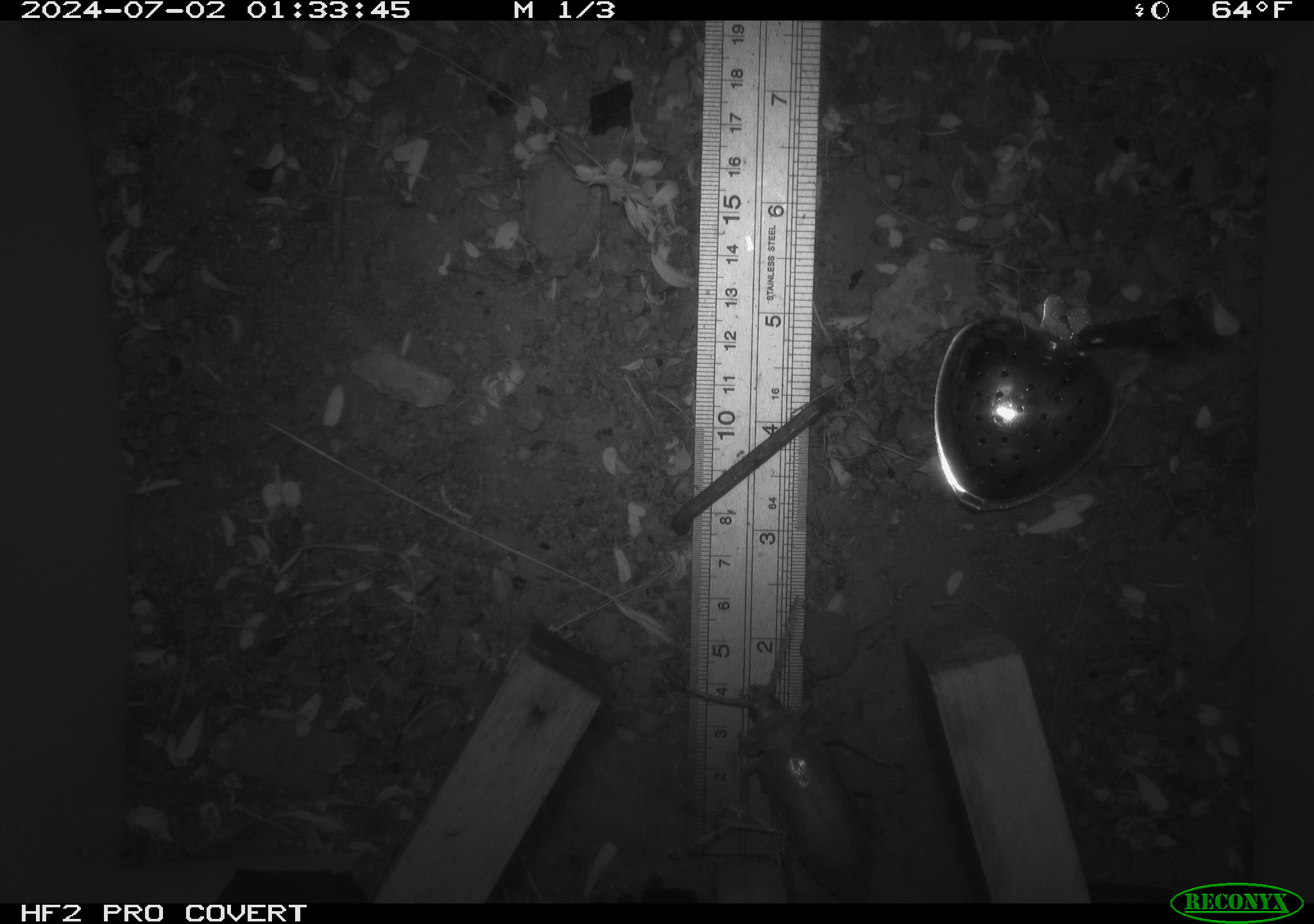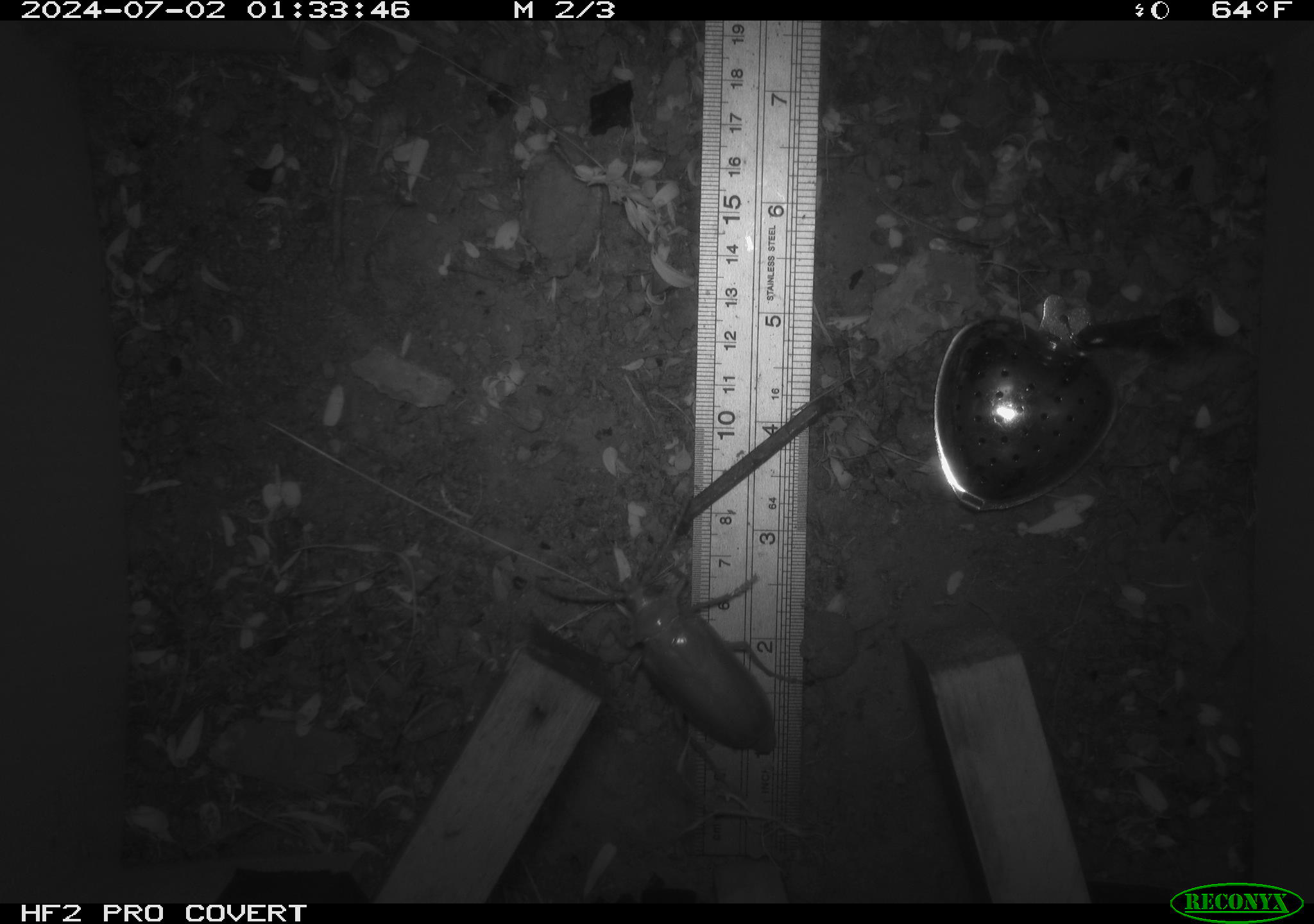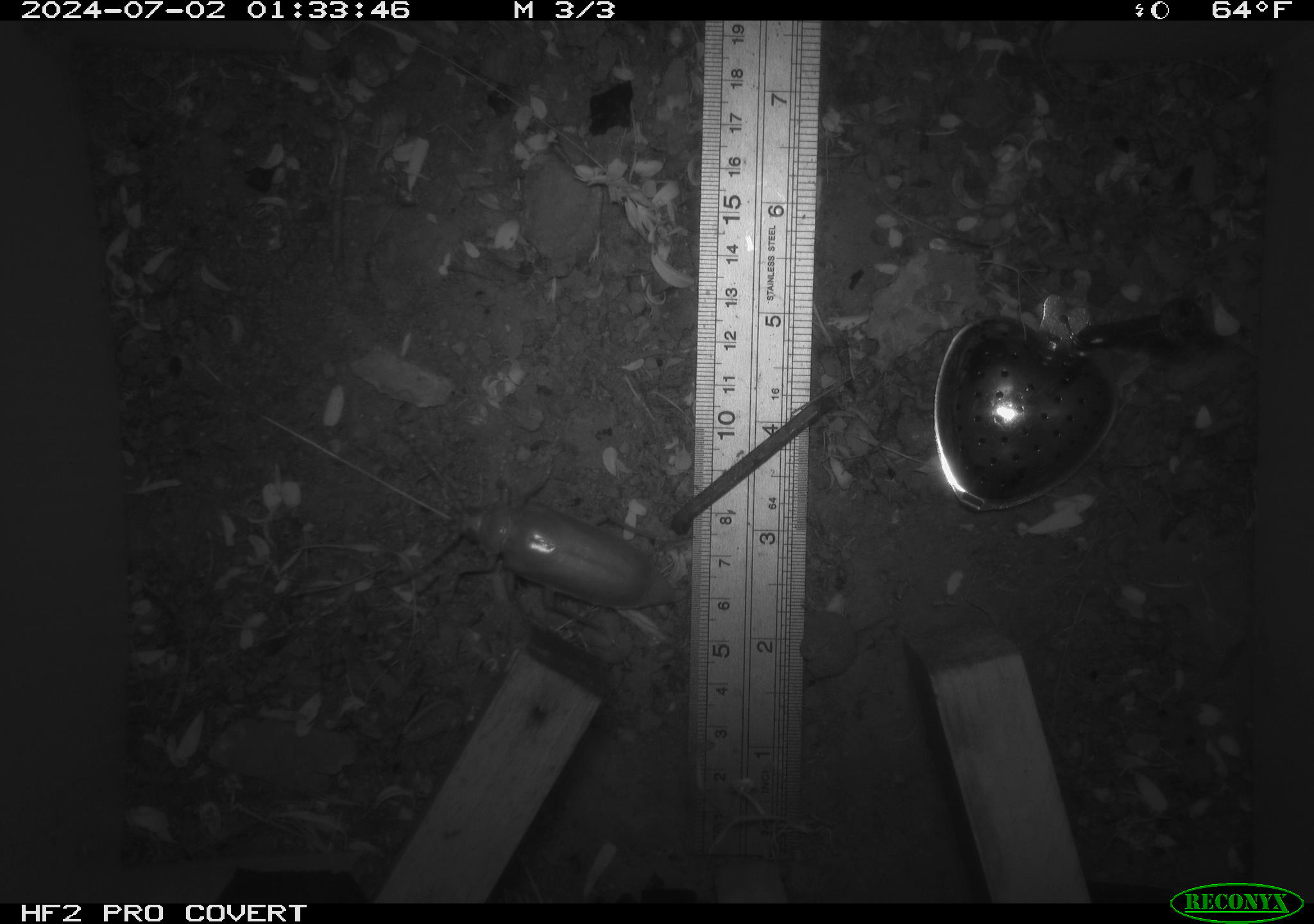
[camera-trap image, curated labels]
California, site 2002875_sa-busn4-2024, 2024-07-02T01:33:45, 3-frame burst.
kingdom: Animalia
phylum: Arthropoda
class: Insecta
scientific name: Insecta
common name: insect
Insect (Insecta).